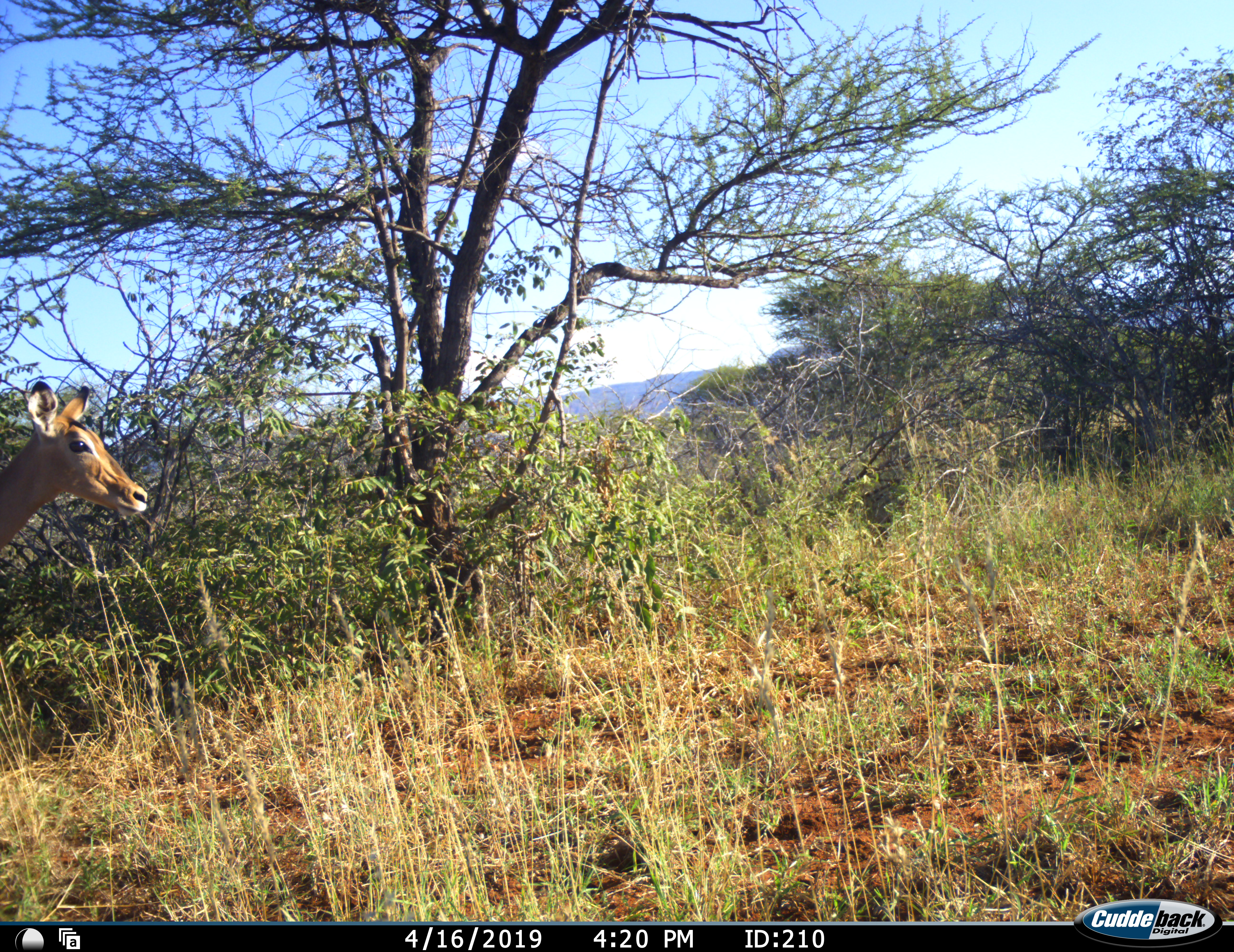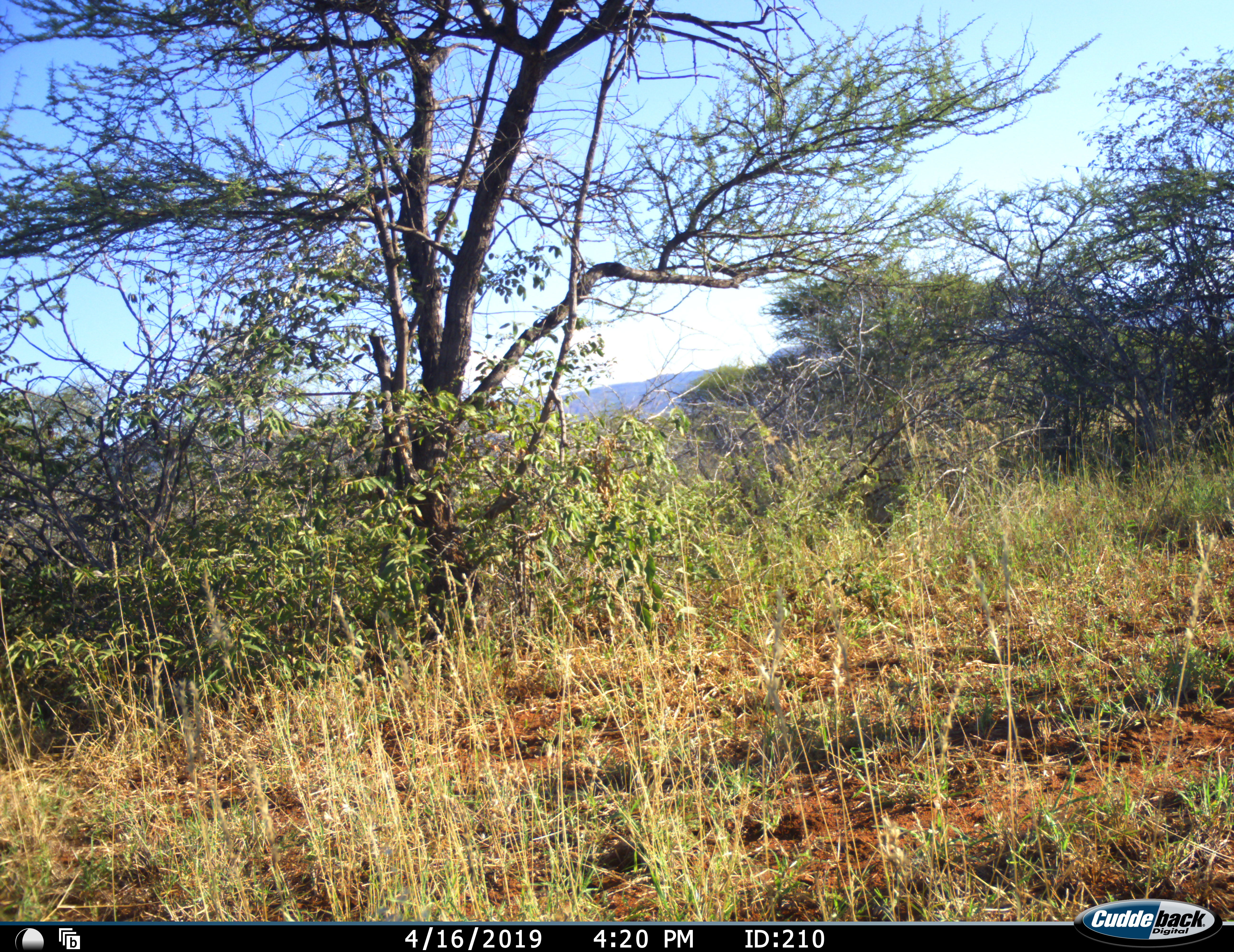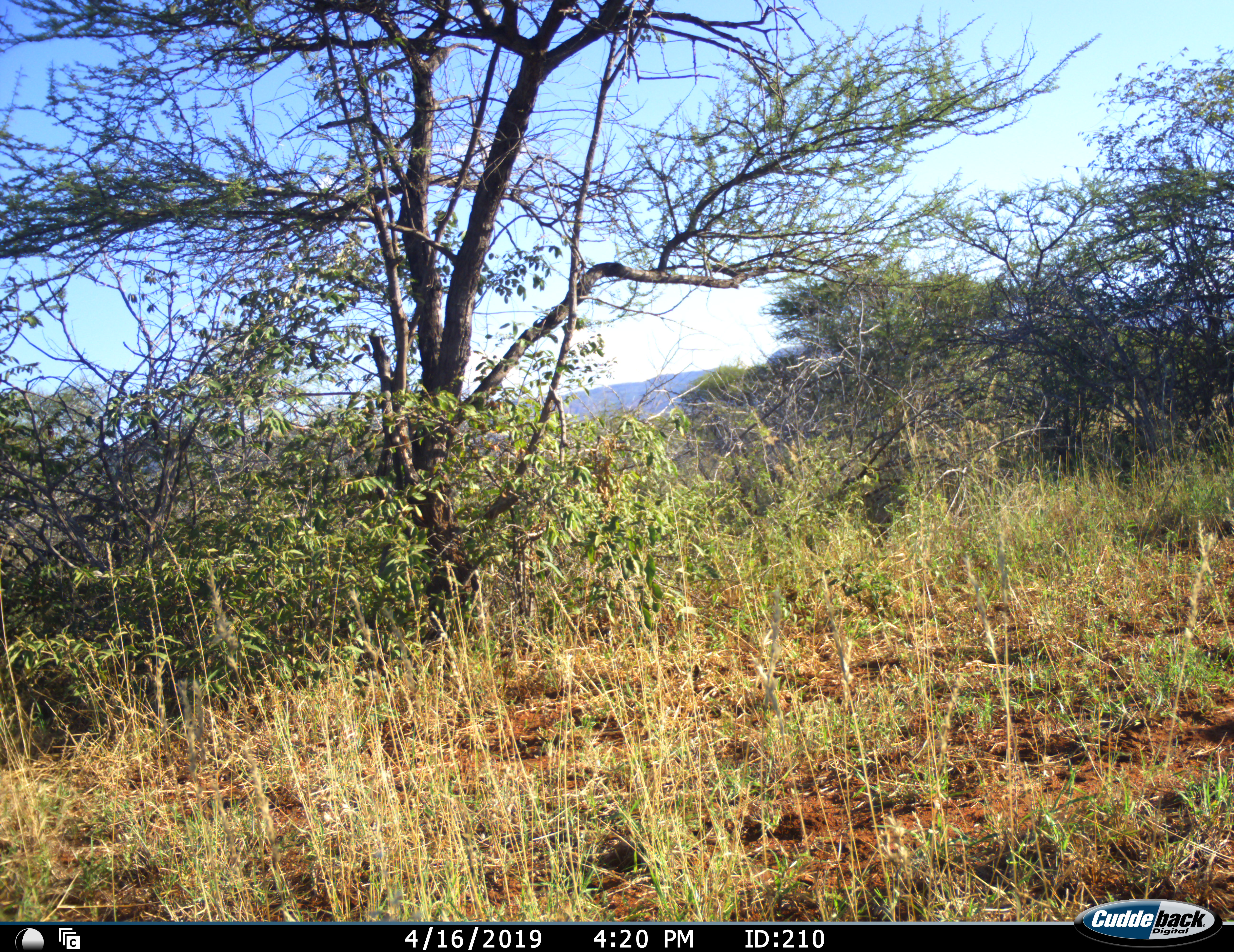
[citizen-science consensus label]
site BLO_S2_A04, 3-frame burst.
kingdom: Animalia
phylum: Chordata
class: Mammalia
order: Artiodactyla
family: Bovidae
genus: Aepyceros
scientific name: Aepyceros melampus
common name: impala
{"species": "impala (Aepyceros melampus)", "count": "1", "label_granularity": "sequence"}